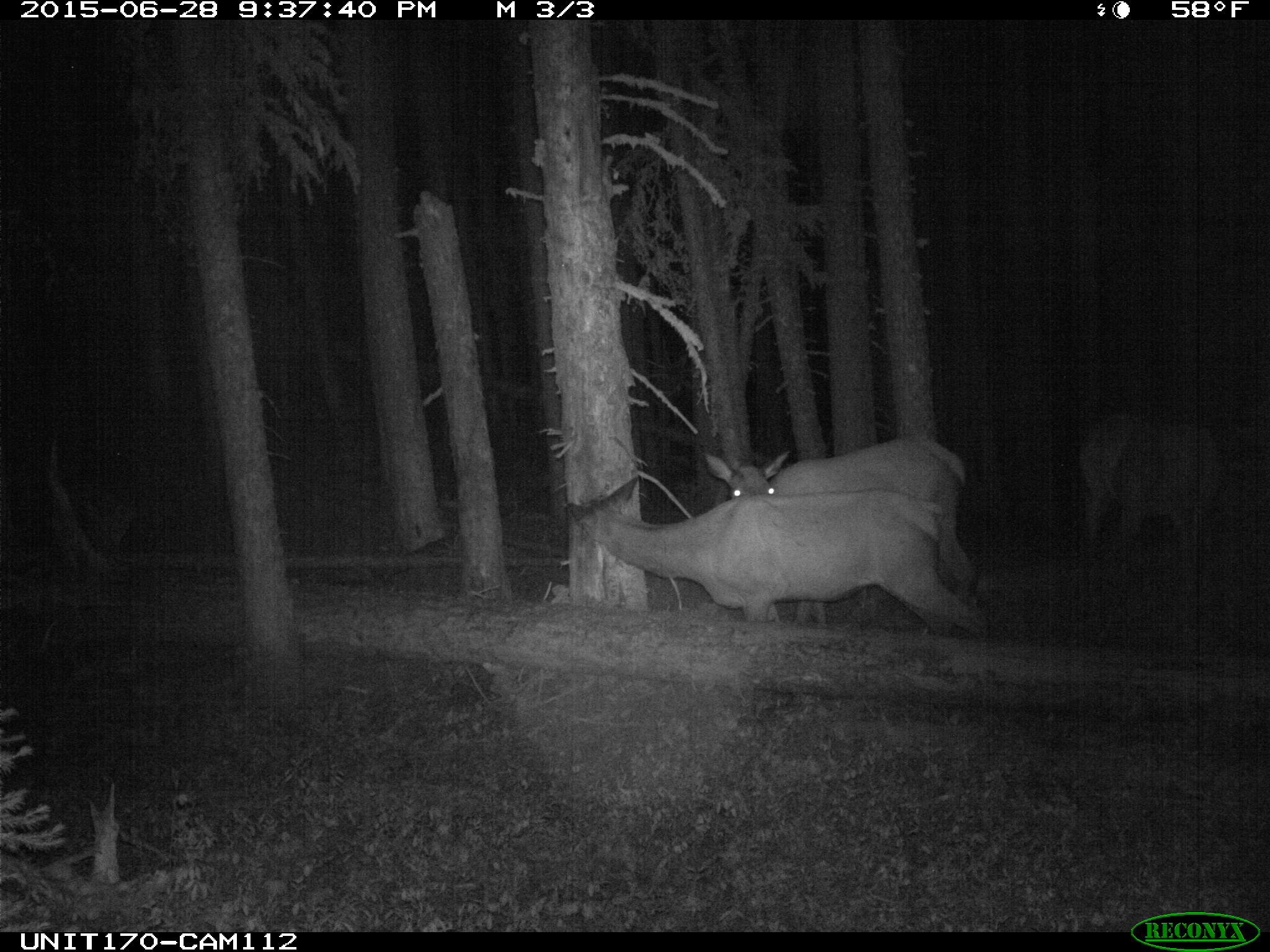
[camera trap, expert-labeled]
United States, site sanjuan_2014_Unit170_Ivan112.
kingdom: Animalia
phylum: Chordata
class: Mammalia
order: Artiodactyla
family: Cervidae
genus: Cervus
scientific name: Cervus elaphus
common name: red deer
Cervus elaphus (red deer).